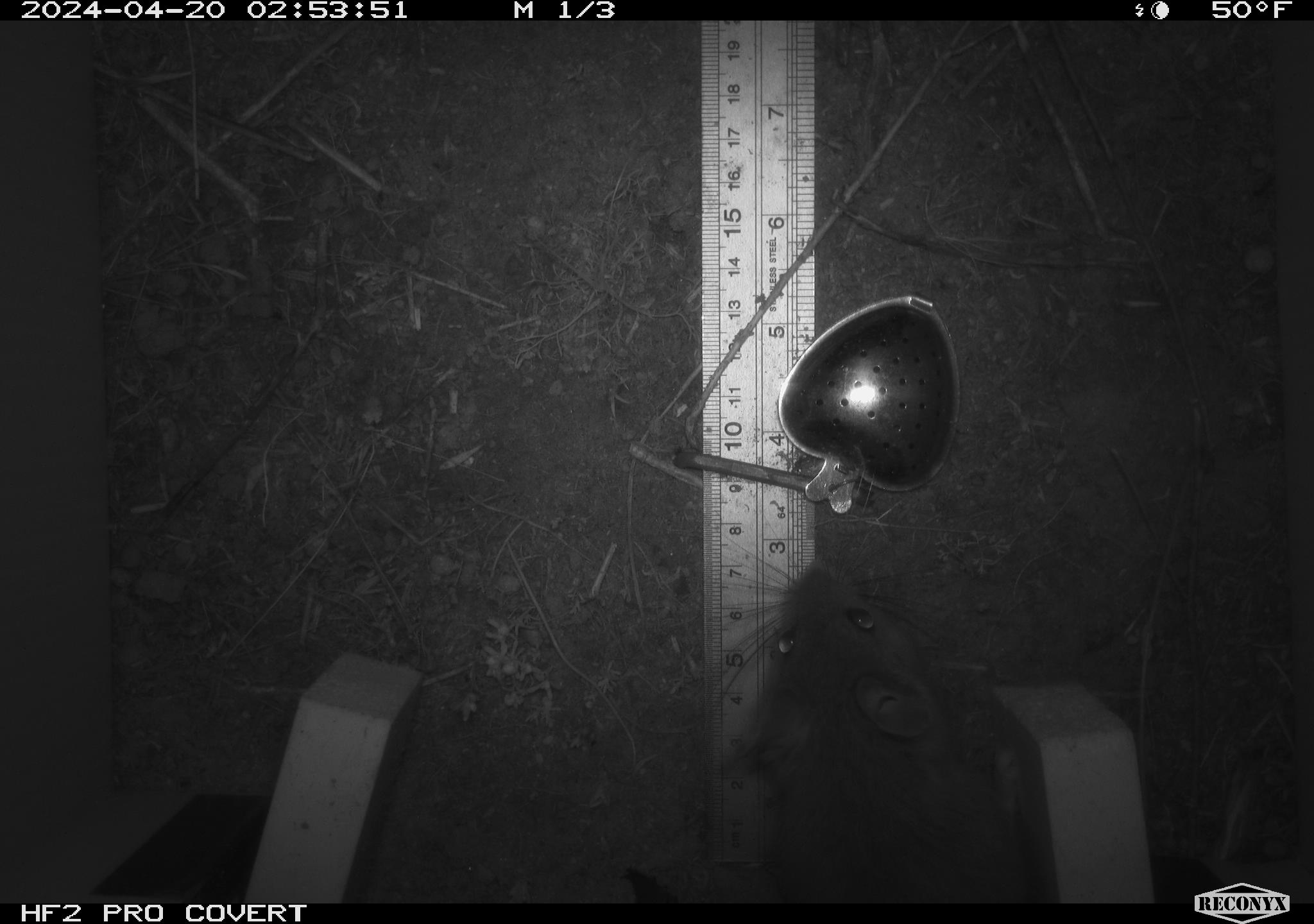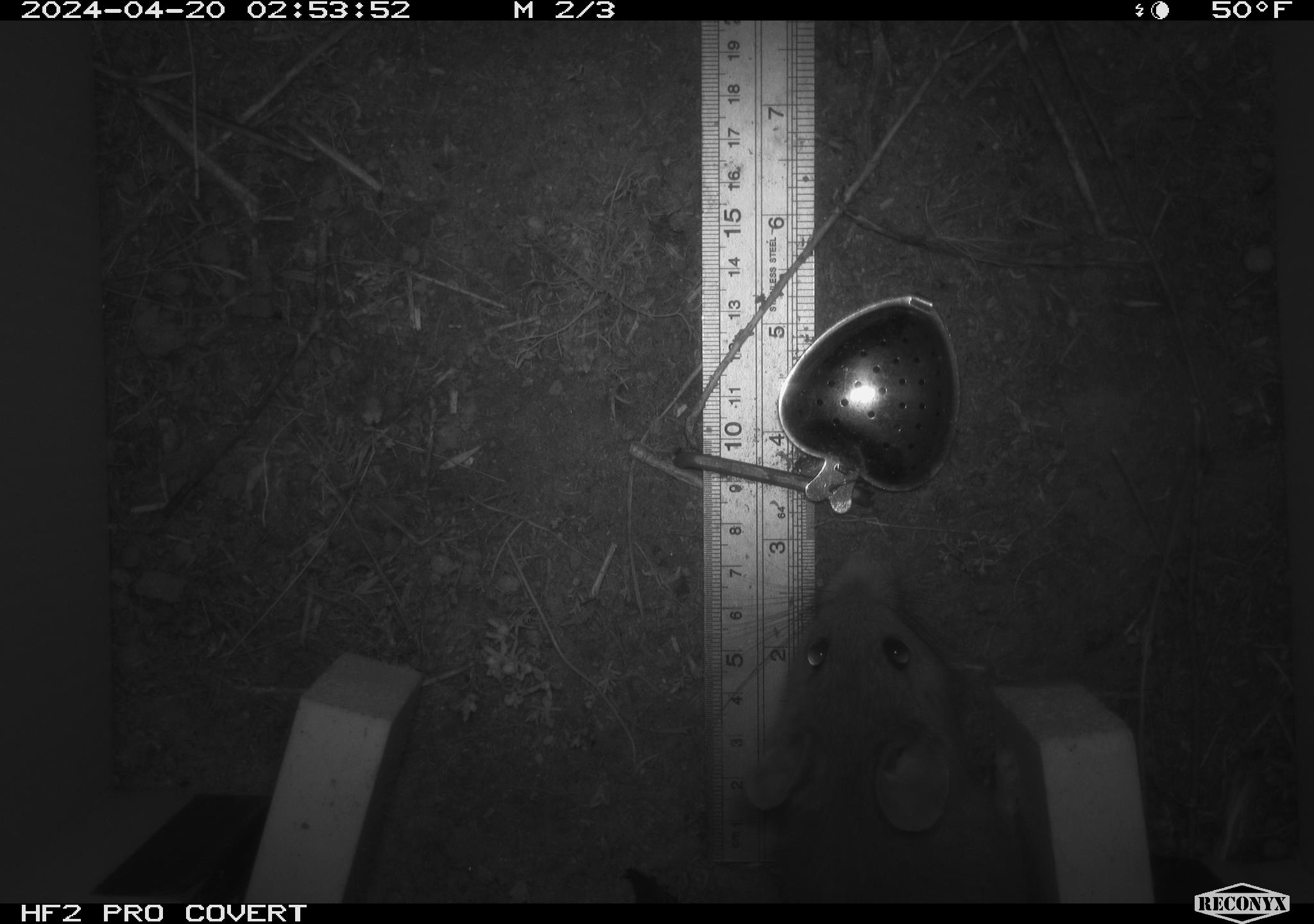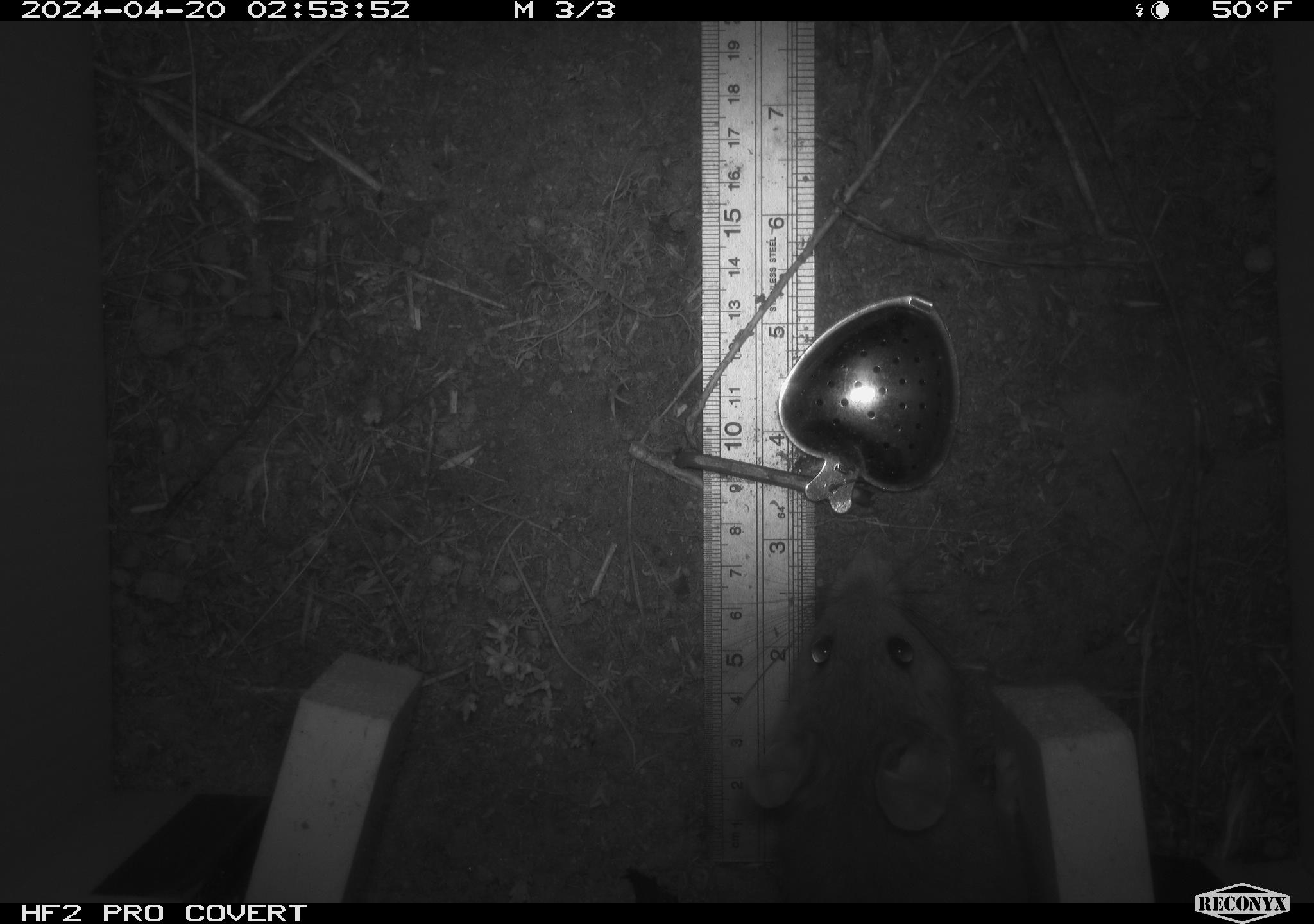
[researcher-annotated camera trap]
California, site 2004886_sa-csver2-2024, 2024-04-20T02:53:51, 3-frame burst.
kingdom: Animalia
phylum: Chordata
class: Mammalia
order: Rodentia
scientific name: Rodentia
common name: rodent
Rodent (Rodentia).